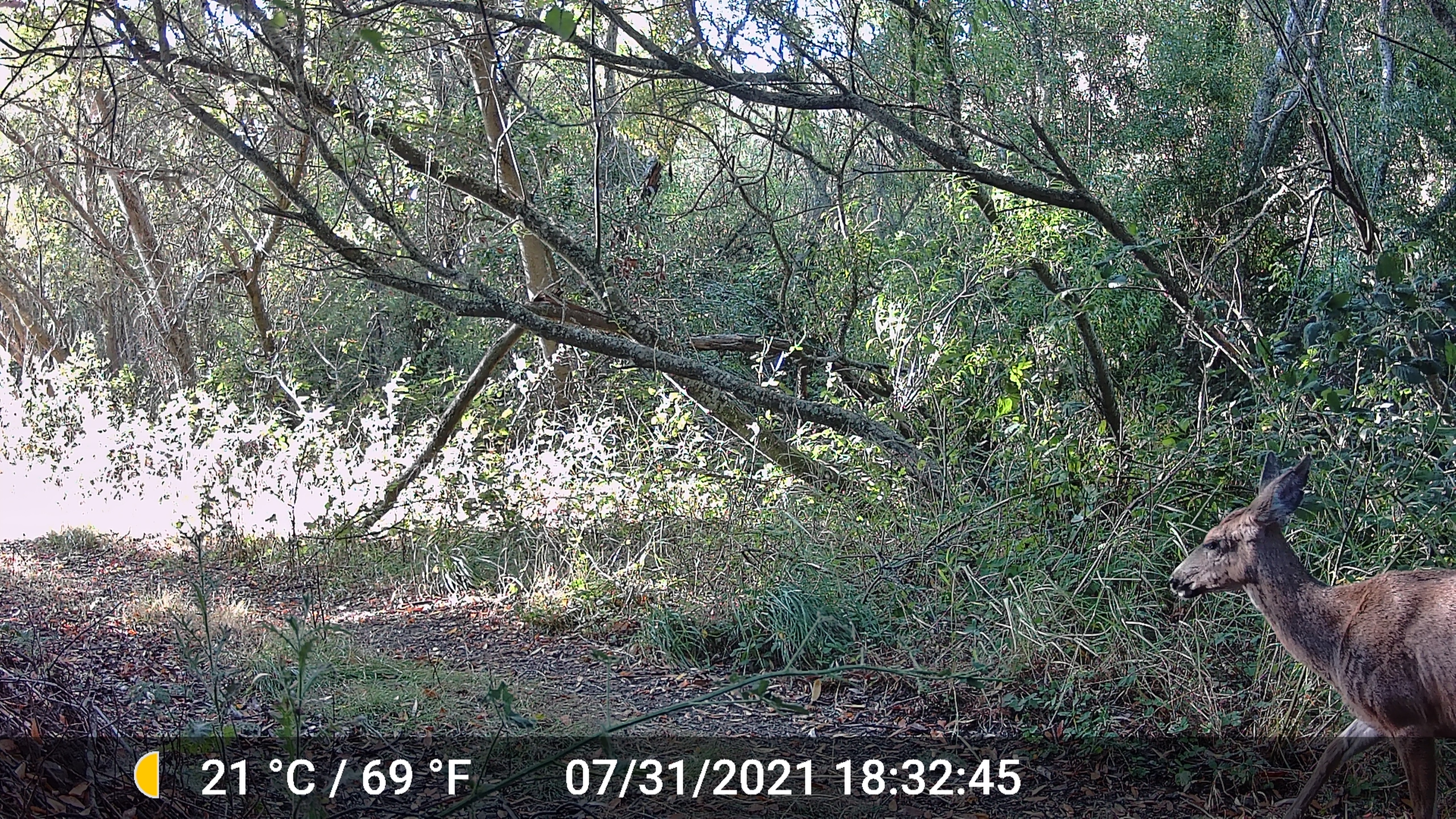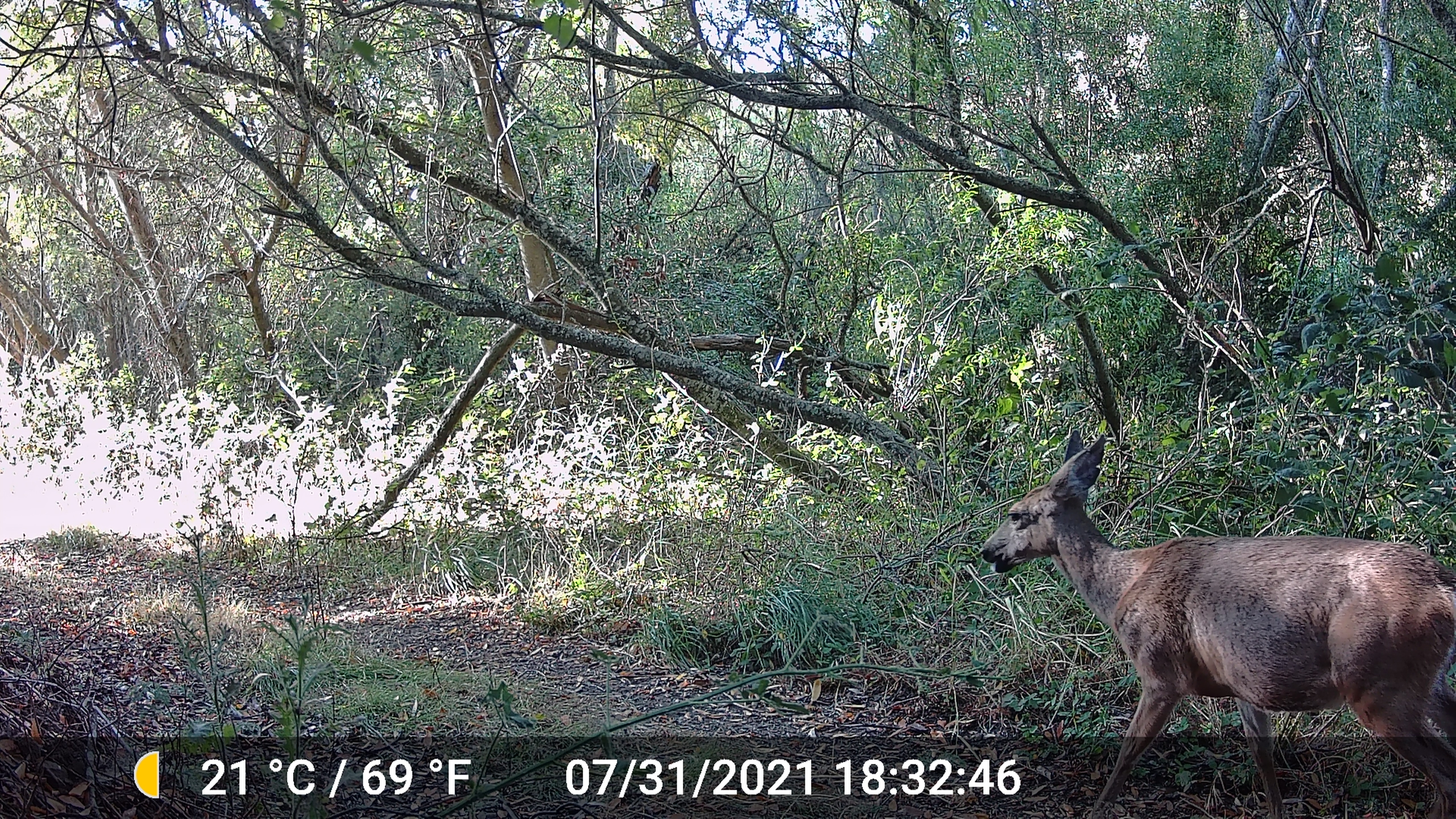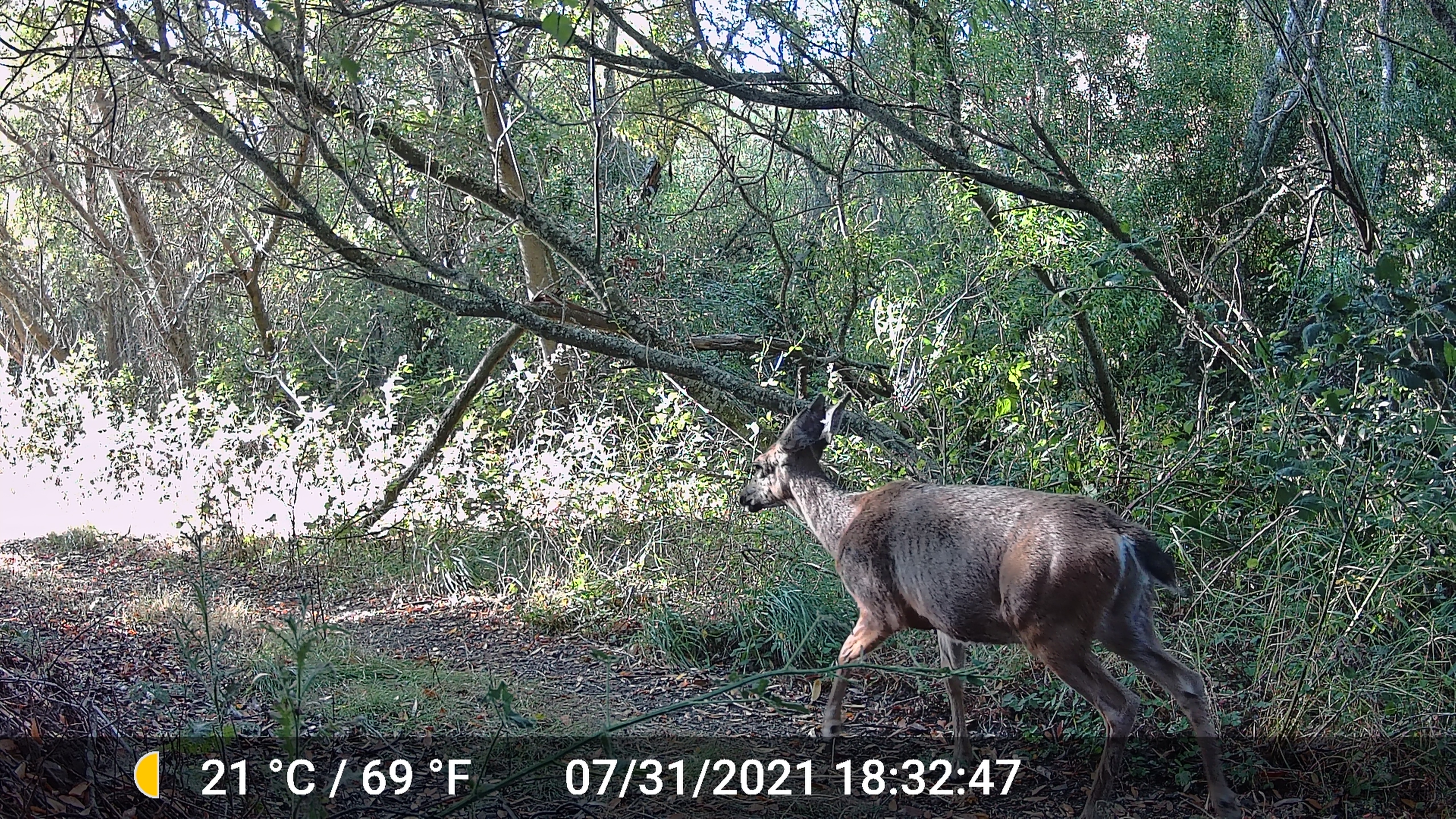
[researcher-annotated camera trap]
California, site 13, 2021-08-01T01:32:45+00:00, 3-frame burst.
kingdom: Animalia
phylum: Chordata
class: Mammalia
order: Artiodactyla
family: Cervidae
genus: Odocoileus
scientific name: Odocoileus hemionus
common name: mule deer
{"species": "mule deer (Odocoileus hemionus)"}